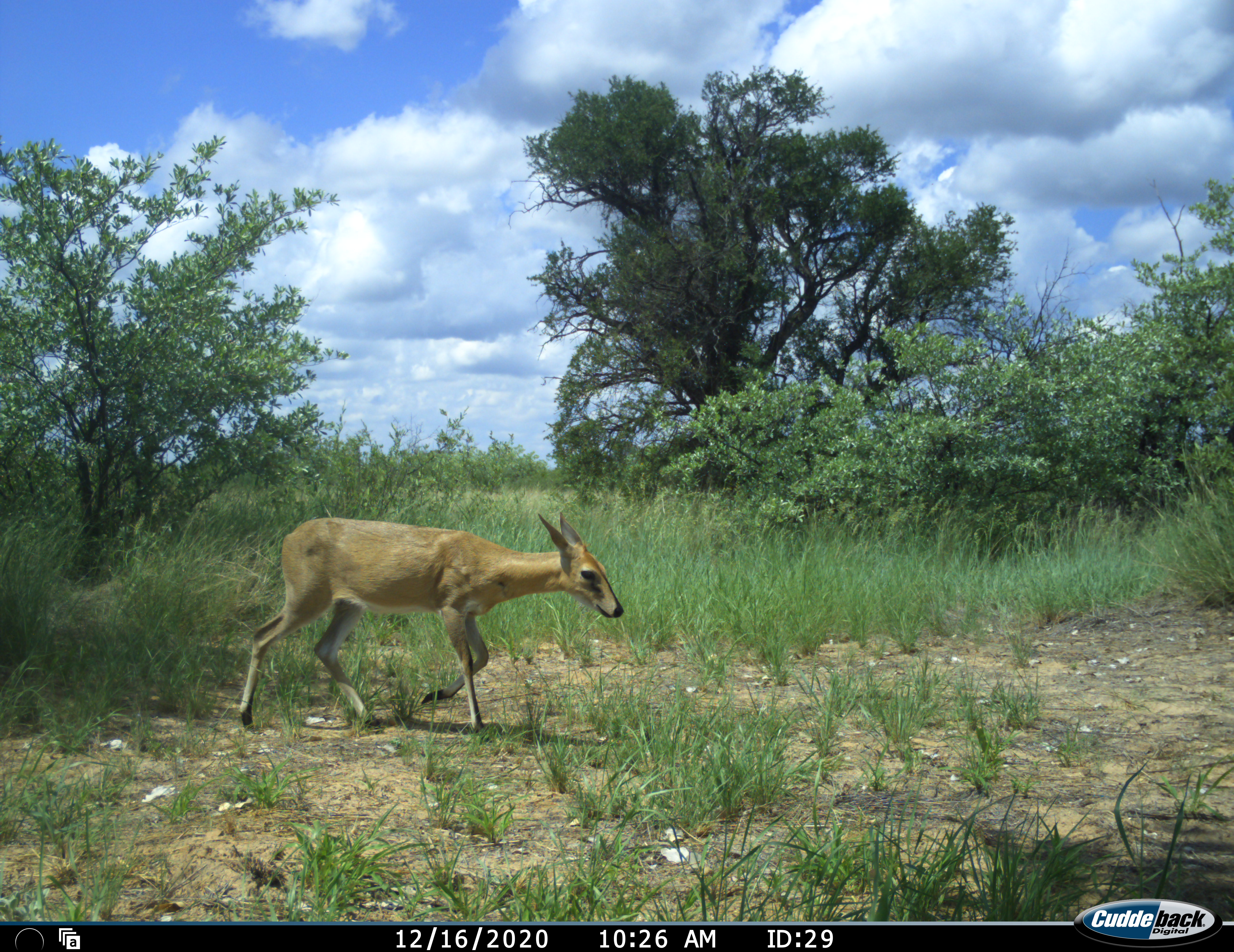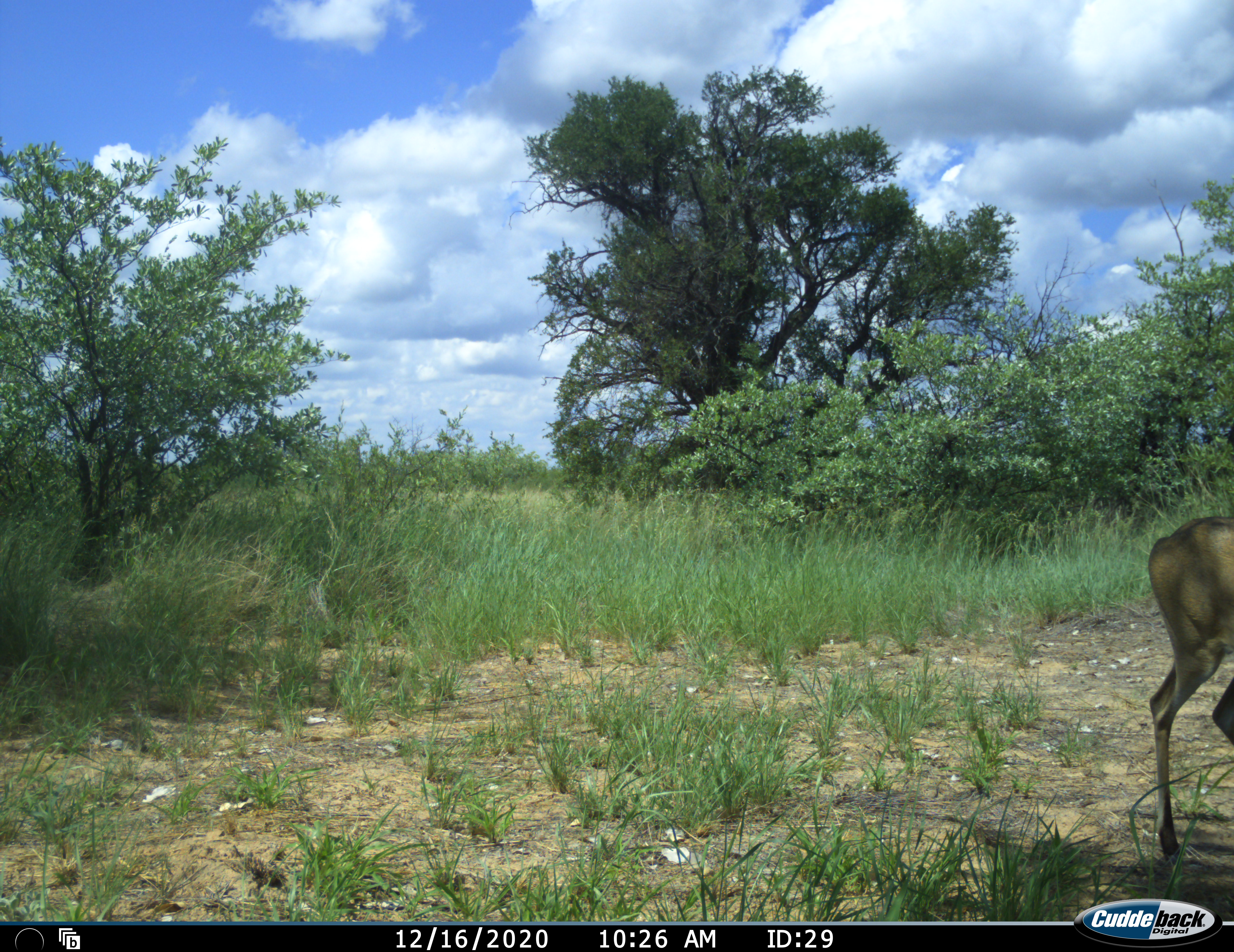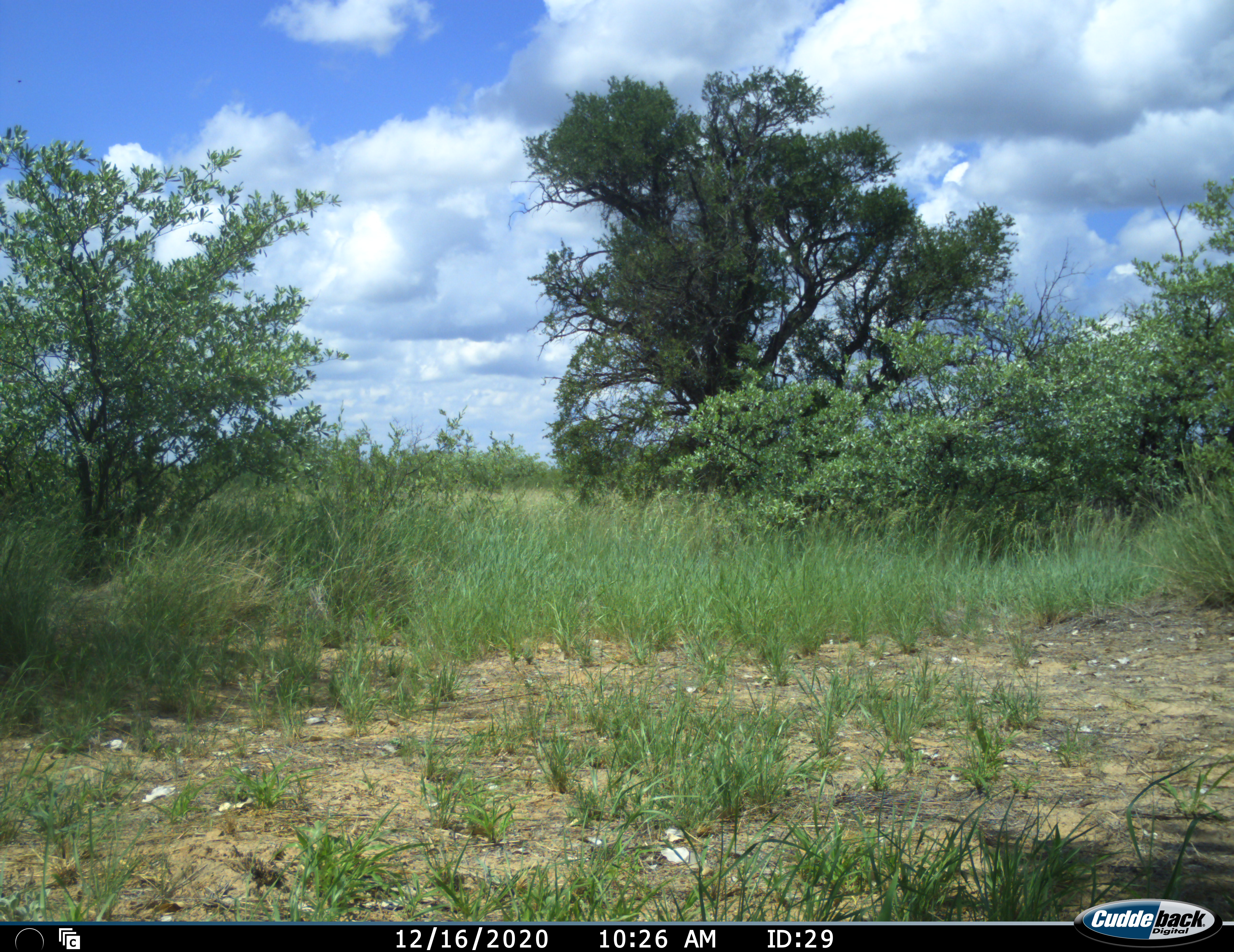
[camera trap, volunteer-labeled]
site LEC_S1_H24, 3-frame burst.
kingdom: Animalia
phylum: Chordata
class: Mammalia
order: Artiodactyla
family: Bovidae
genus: Sylvicapra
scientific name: Sylvicapra grimmia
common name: common duiker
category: duikercommongrey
Duikercommongrey (common duiker) (Sylvicapra grimmia), count 1. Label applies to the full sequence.